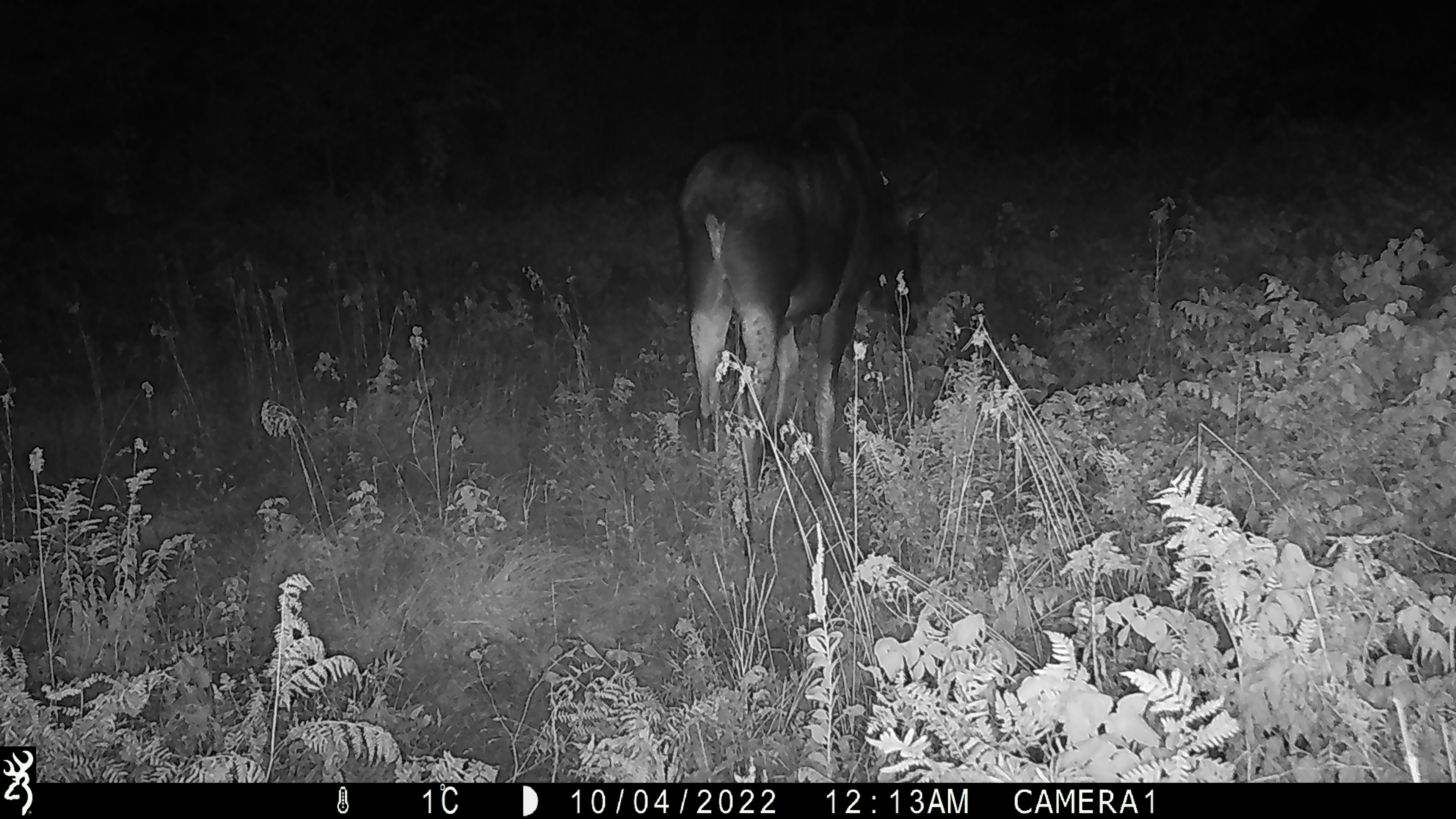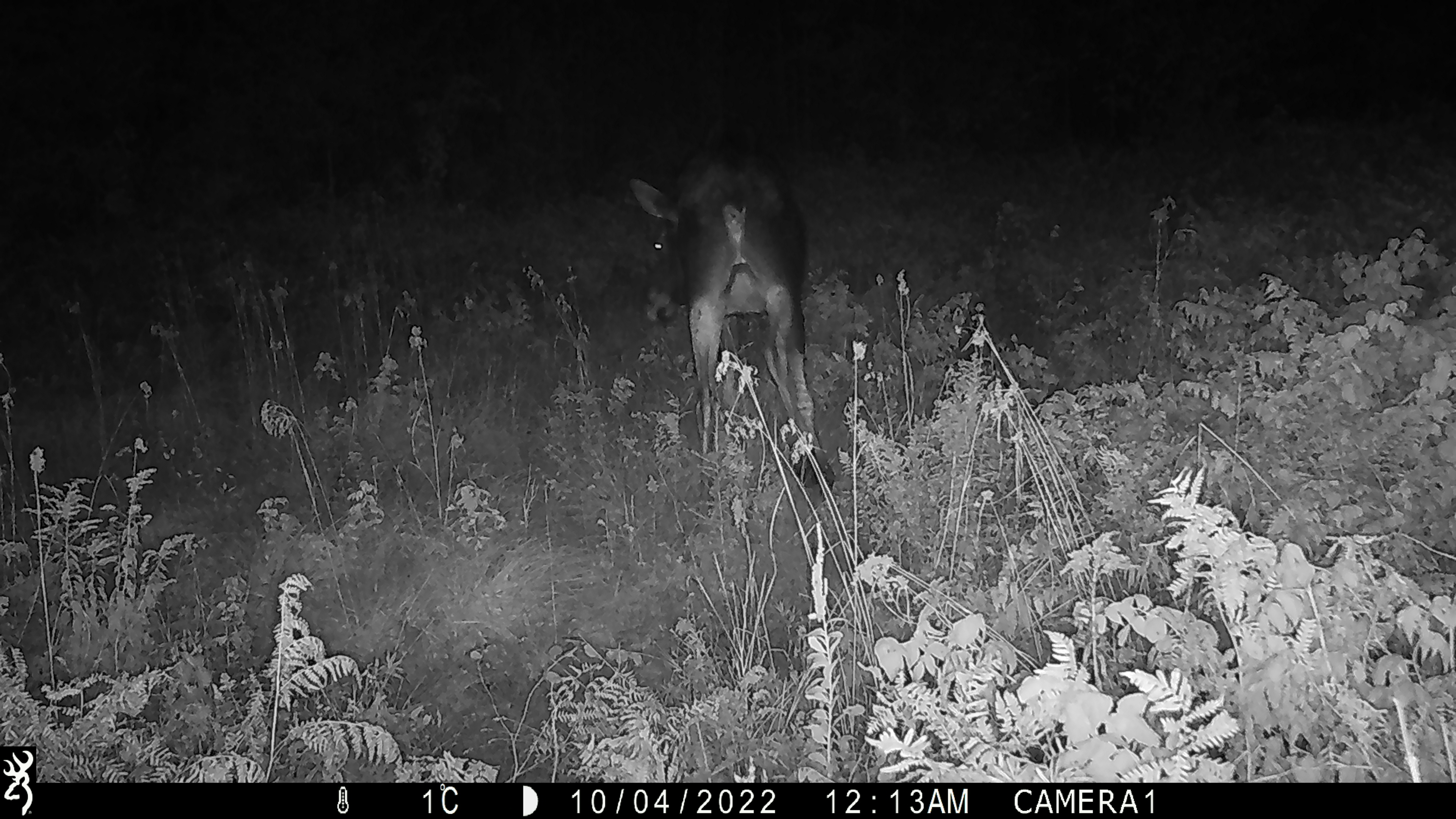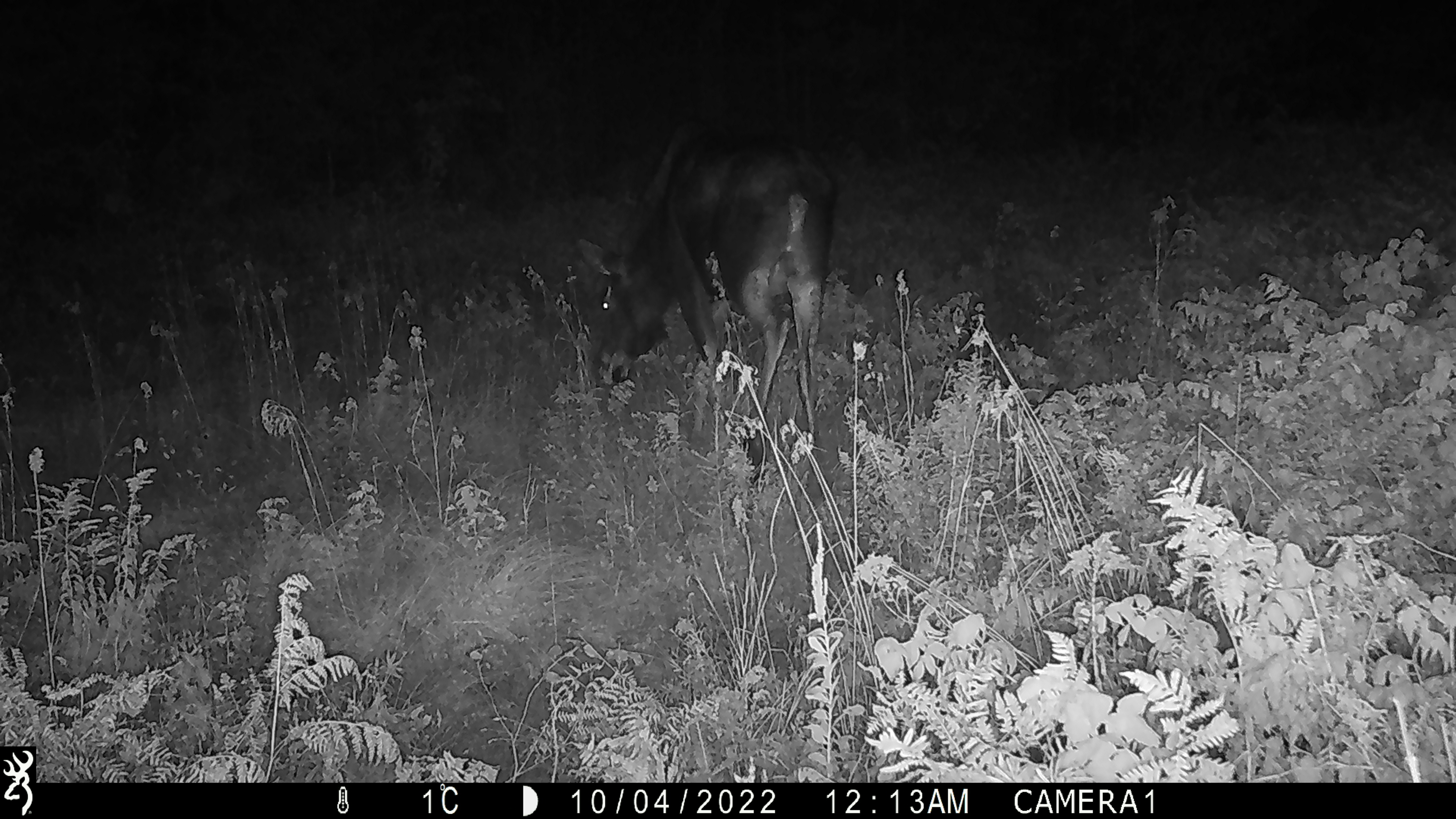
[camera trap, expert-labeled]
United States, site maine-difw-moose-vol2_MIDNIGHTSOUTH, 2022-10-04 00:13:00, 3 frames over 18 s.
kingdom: Animalia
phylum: Chordata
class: Mammalia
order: Artiodactyla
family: Cervidae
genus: Alces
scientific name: Alces alces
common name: moose